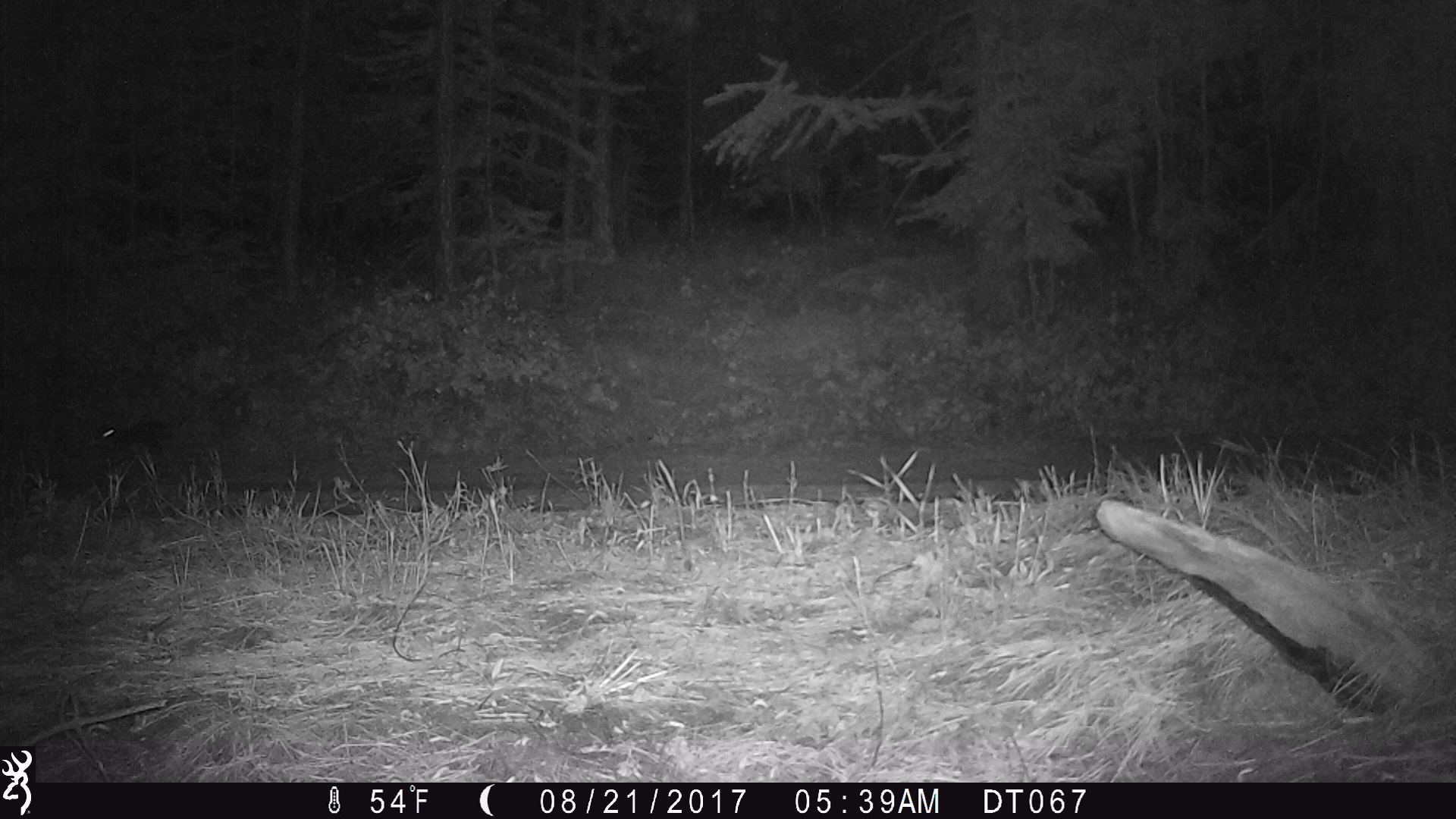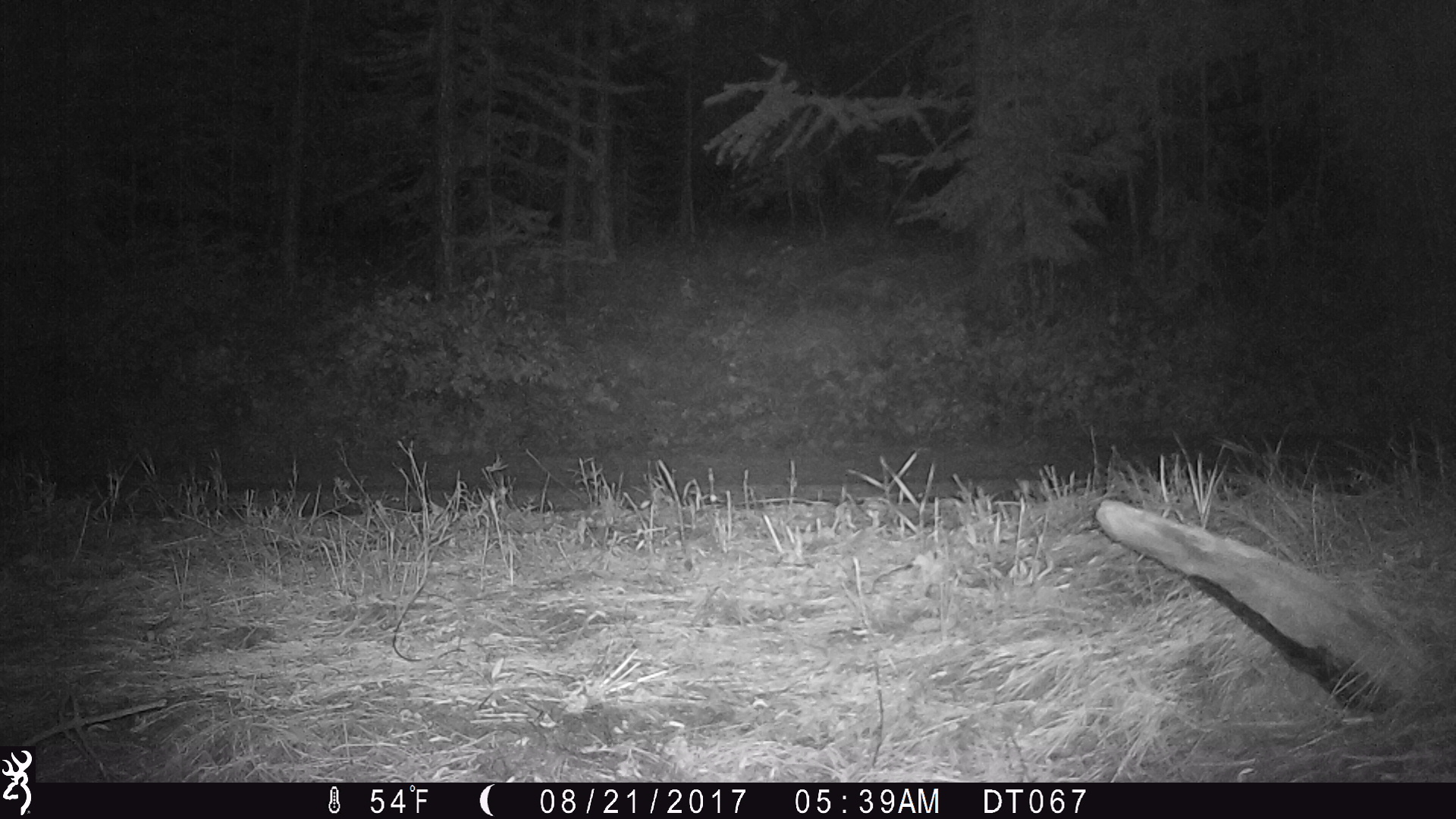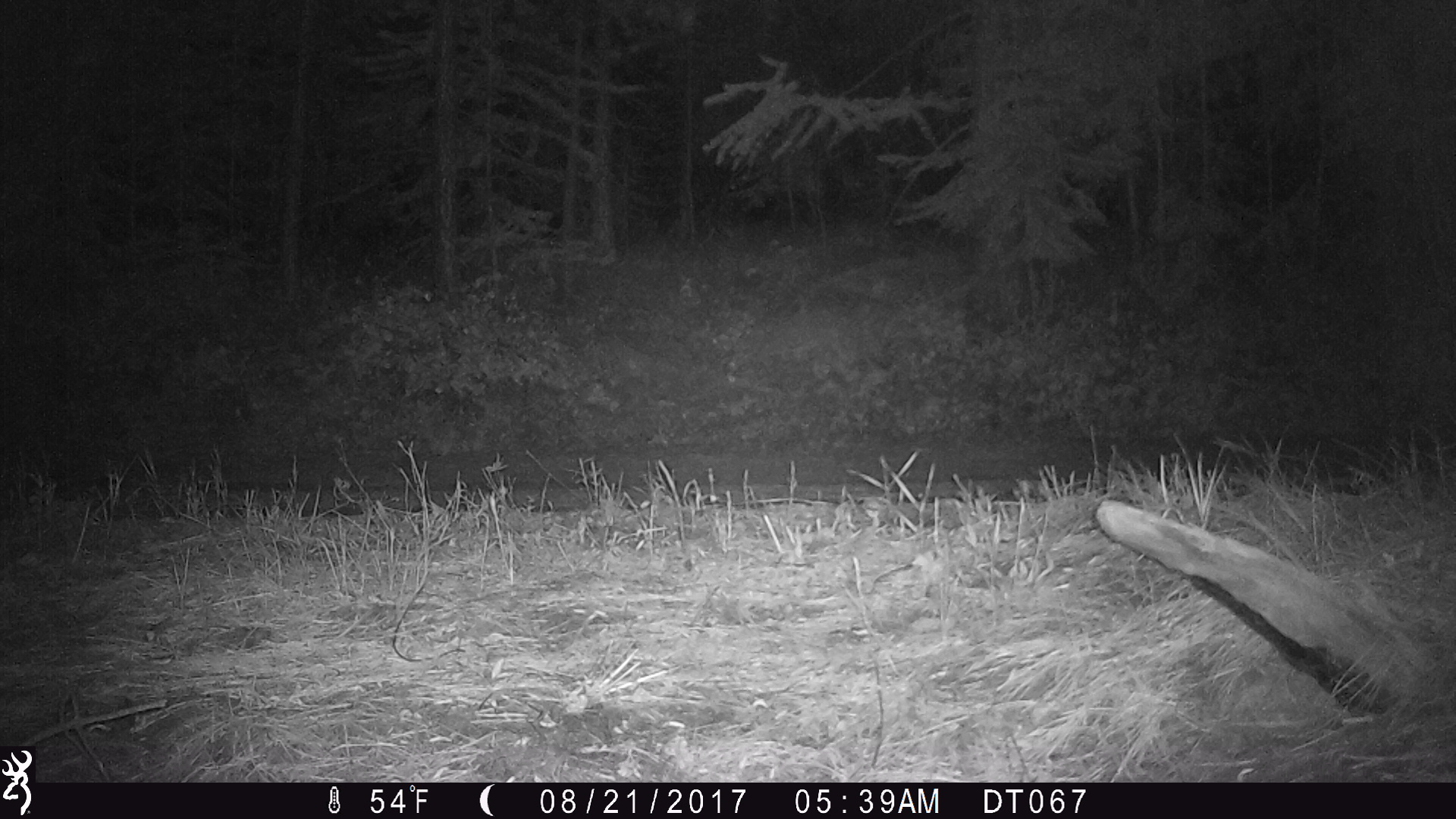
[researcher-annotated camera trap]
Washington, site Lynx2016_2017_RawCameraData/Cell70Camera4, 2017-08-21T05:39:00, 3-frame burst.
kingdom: Animalia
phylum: Chordata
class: Mammalia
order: Lagomorpha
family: Leporidae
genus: Lepus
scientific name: Lepus americanus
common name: snowshoe hare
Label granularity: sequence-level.